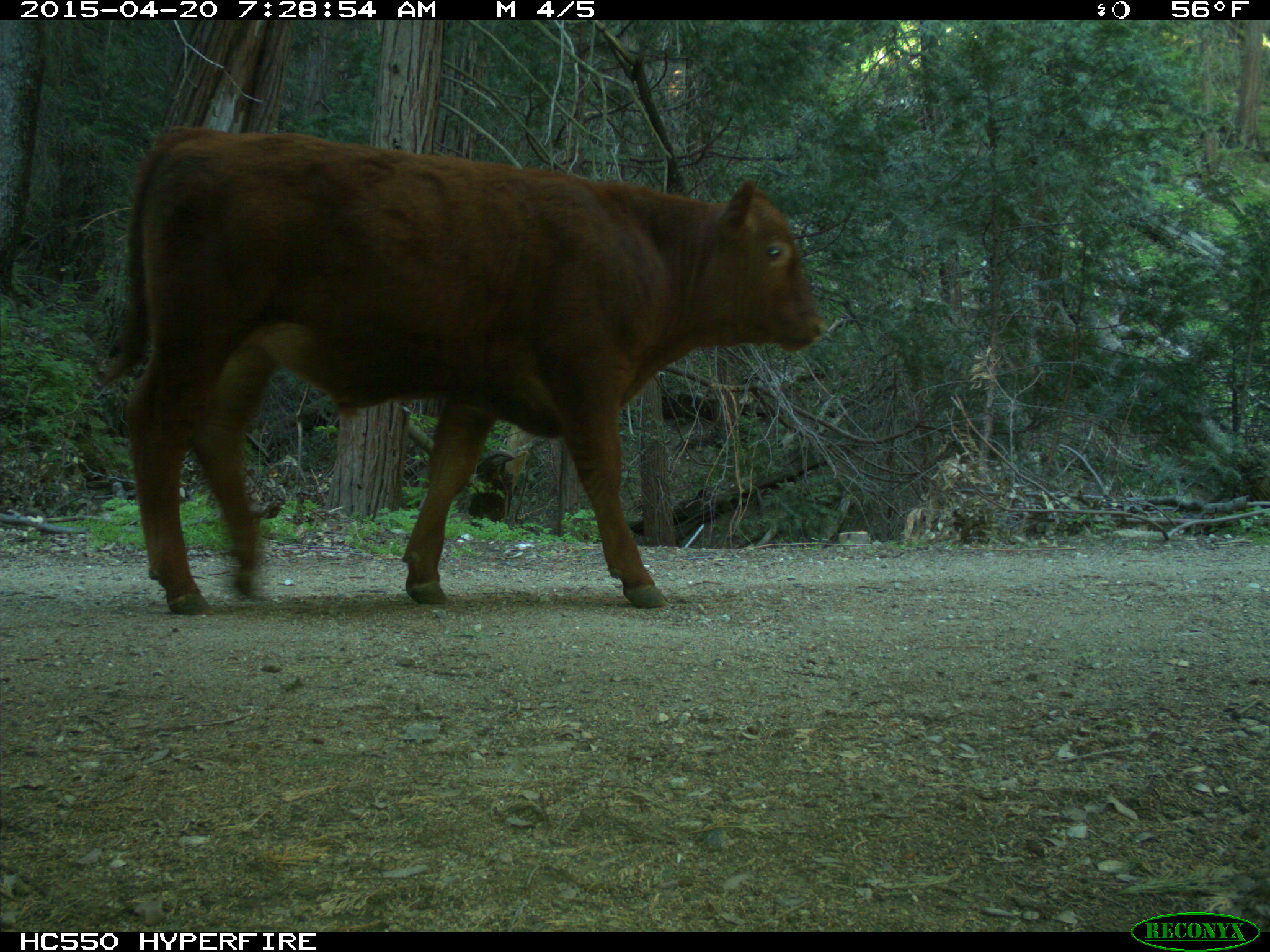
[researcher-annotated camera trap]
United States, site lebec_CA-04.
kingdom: Animalia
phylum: Chordata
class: Mammalia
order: Artiodactyla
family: Bovidae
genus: Bos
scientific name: Bos taurus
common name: domestic cow